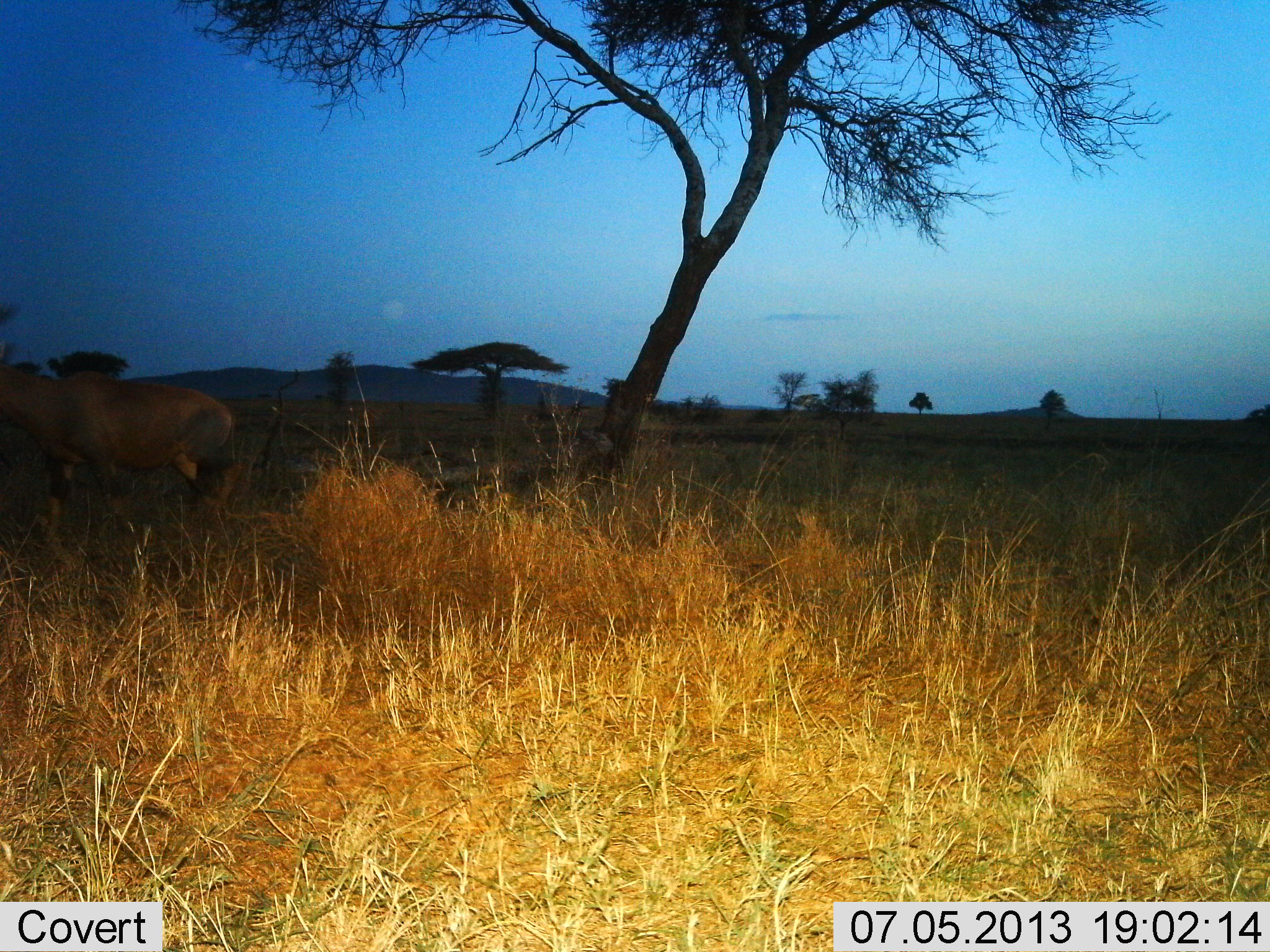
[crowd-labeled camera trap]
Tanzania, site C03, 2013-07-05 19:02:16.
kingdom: Animalia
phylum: Chordata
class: Mammalia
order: Artiodactyla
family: Bovidae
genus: Damaliscus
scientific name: Damaliscus lunatus jimela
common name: topi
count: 1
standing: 56%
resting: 0%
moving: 44%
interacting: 0%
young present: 0%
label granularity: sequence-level